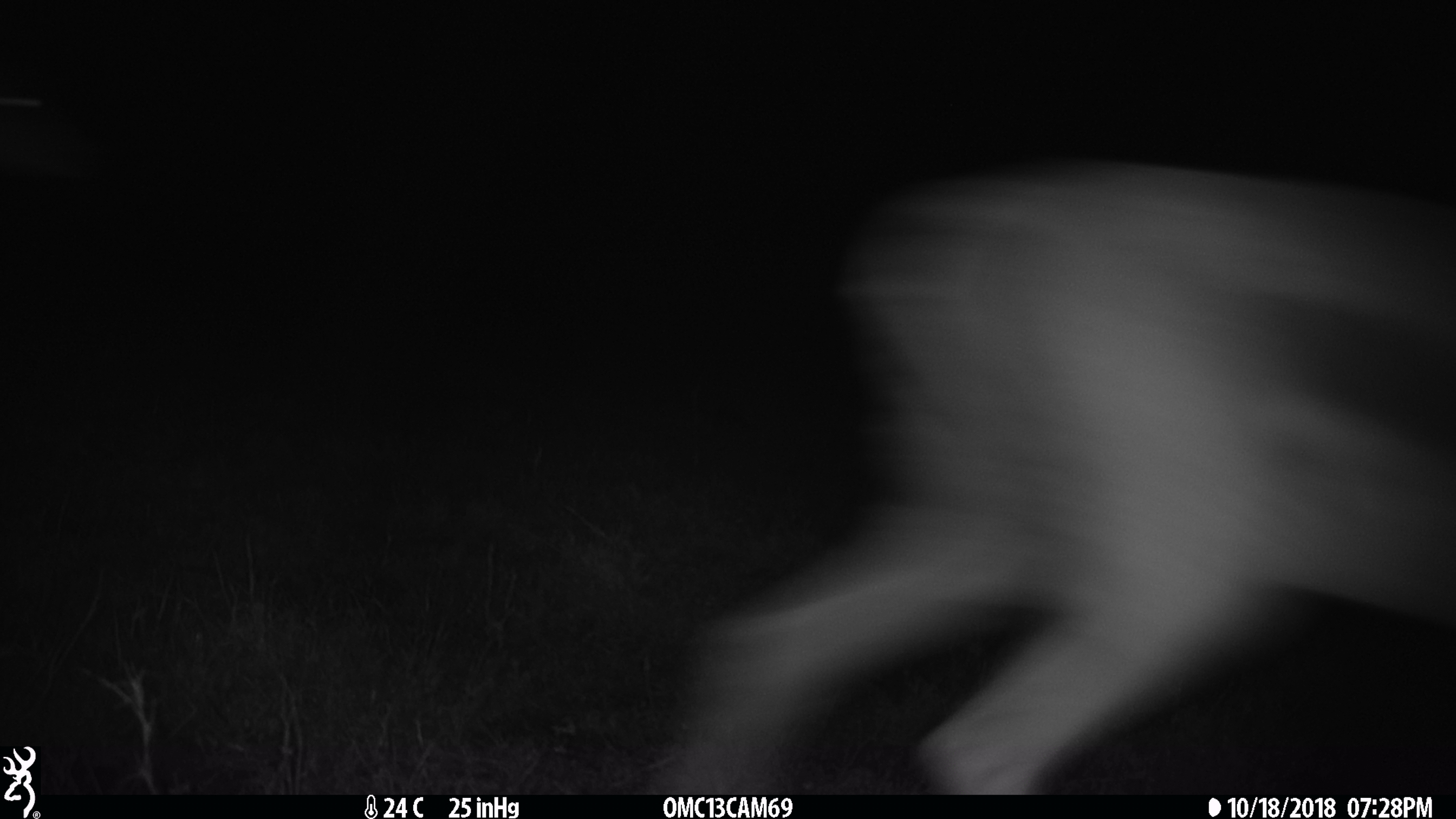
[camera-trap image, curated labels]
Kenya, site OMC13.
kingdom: Animalia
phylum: Chordata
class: Mammalia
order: Artiodactyla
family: Bovidae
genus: Nanger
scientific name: Nanger granti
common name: grant's gazelle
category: gazelle grants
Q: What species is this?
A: Gazelle grants (grant's gazelle) (Nanger granti).